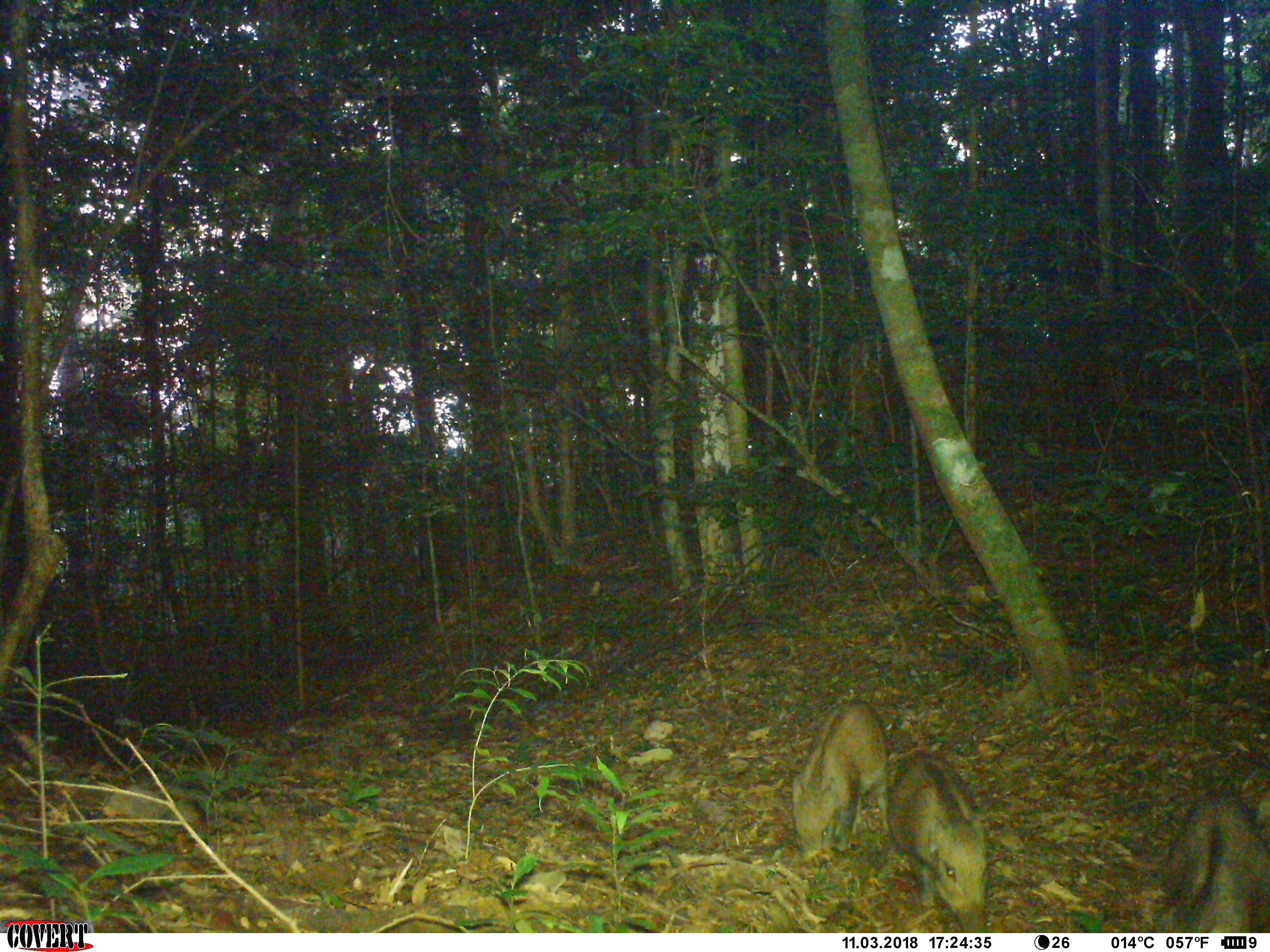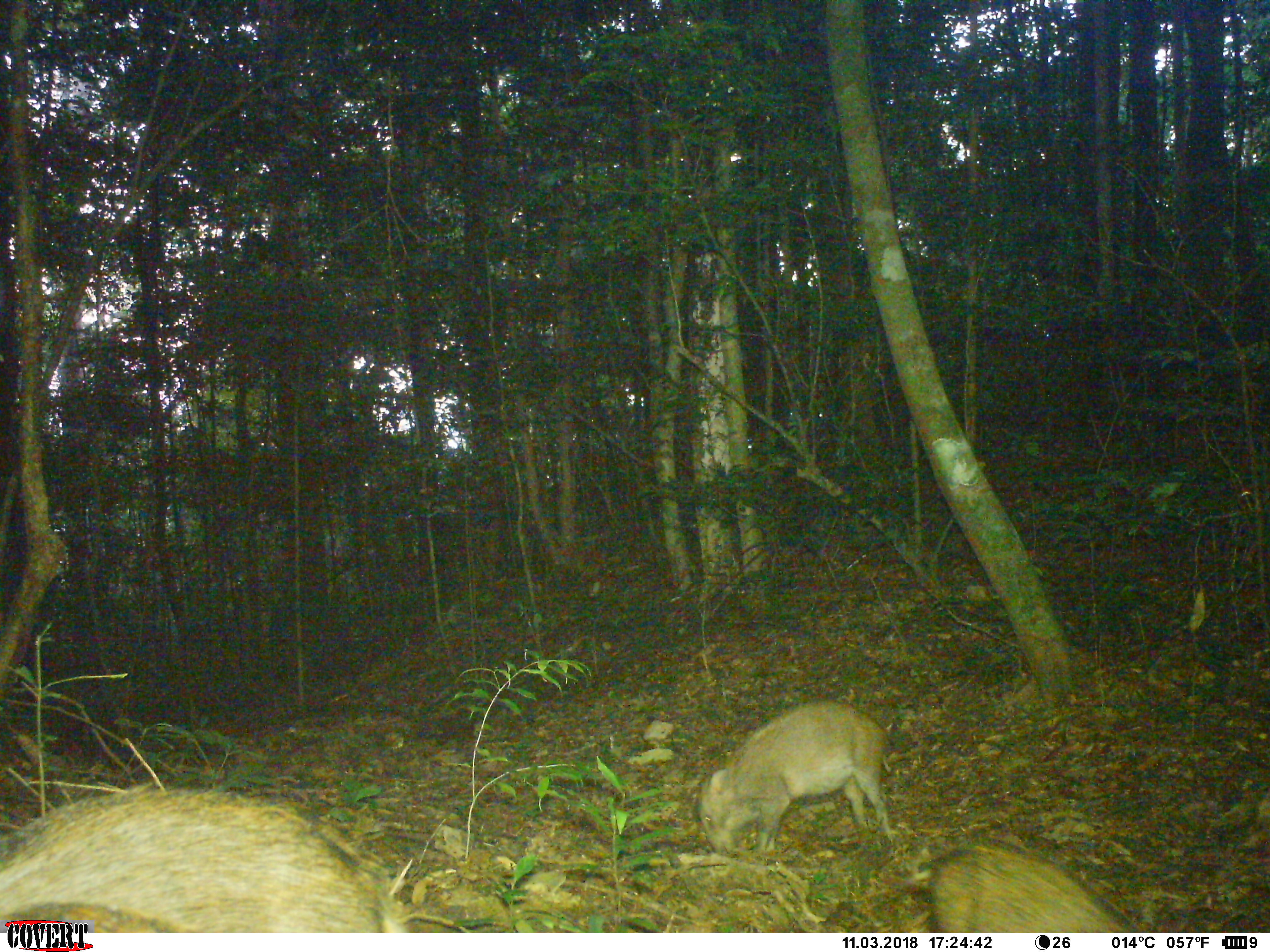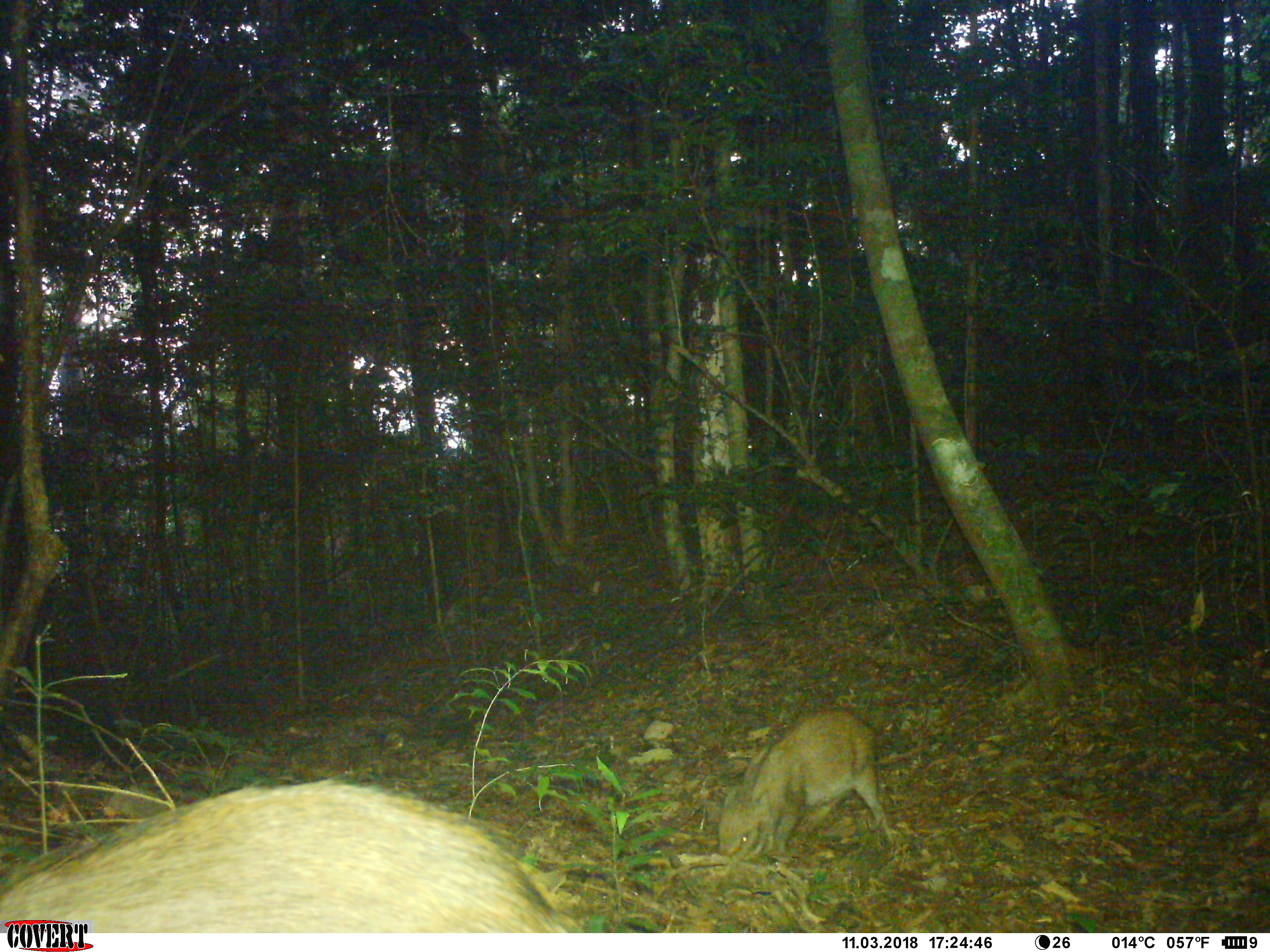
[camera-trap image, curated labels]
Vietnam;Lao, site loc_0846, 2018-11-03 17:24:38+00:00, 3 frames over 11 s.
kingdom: Animalia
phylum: Chordata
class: Mammalia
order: Artiodactyla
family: Suidae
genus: Sus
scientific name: Sus scrofa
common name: eurasian wild pig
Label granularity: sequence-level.